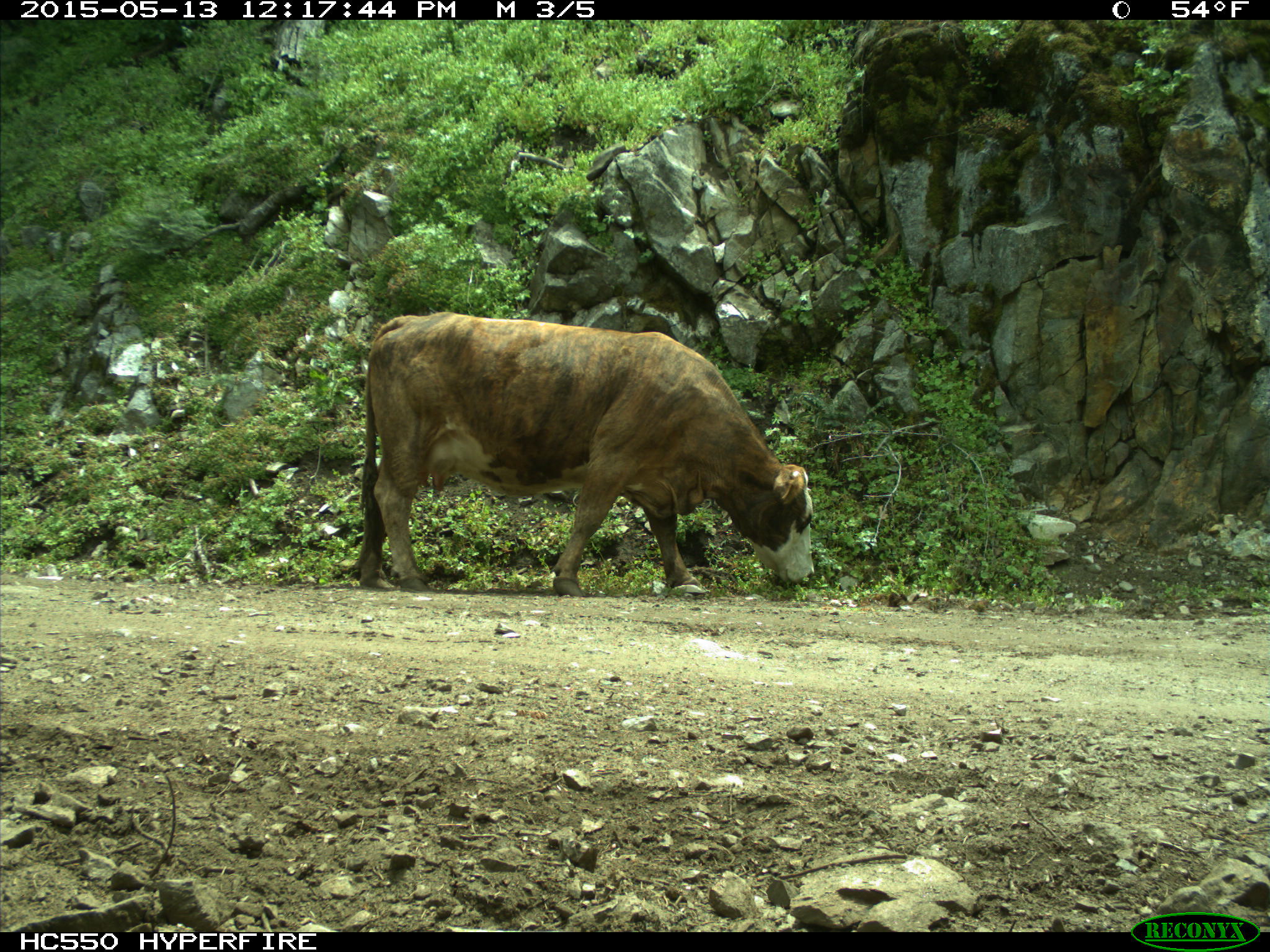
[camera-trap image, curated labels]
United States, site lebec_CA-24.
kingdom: Animalia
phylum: Chordata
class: Mammalia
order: Artiodactyla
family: Bovidae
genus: Bos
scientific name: Bos taurus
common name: domestic cow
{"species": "Bos taurus (domestic cow)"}